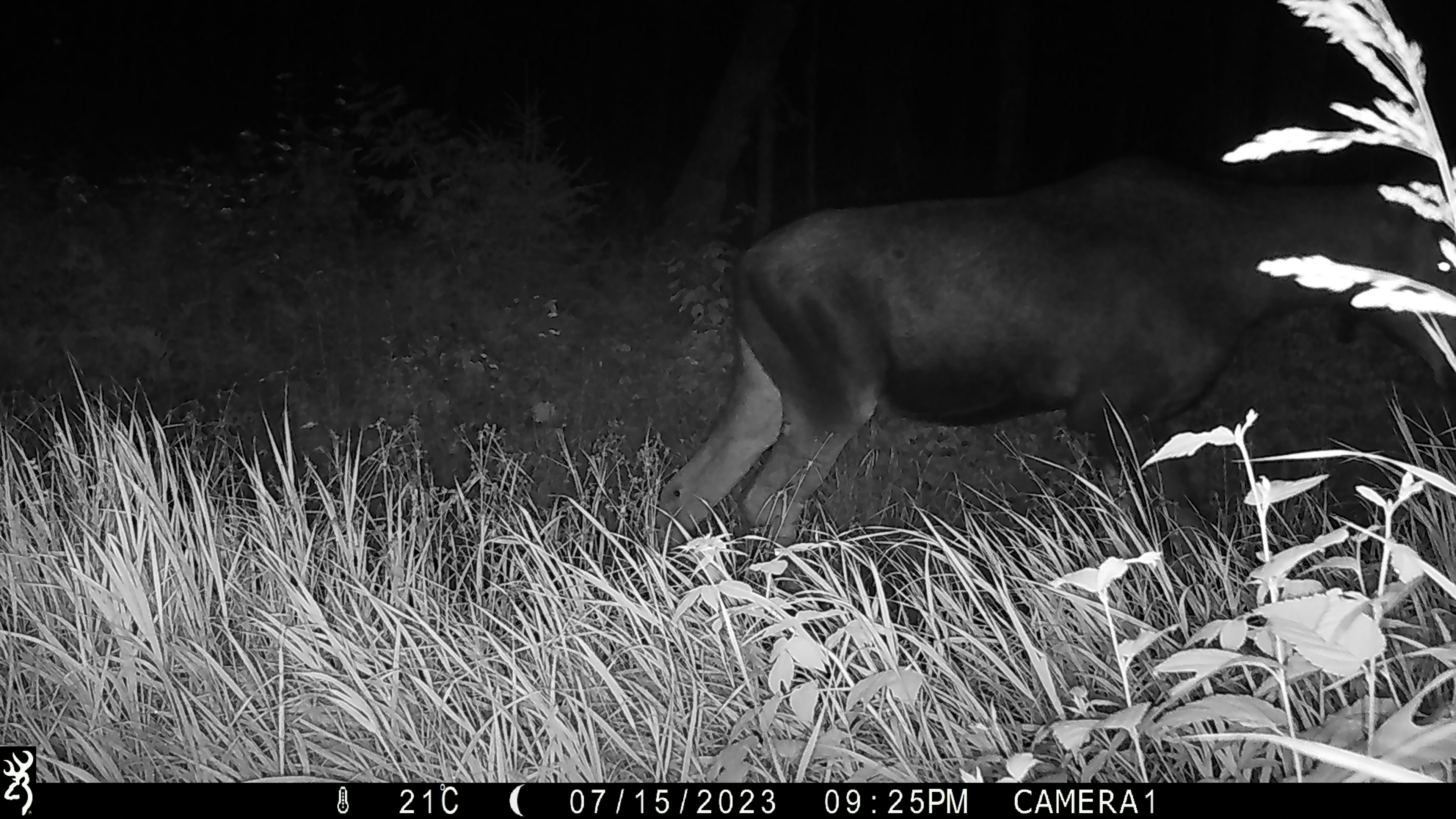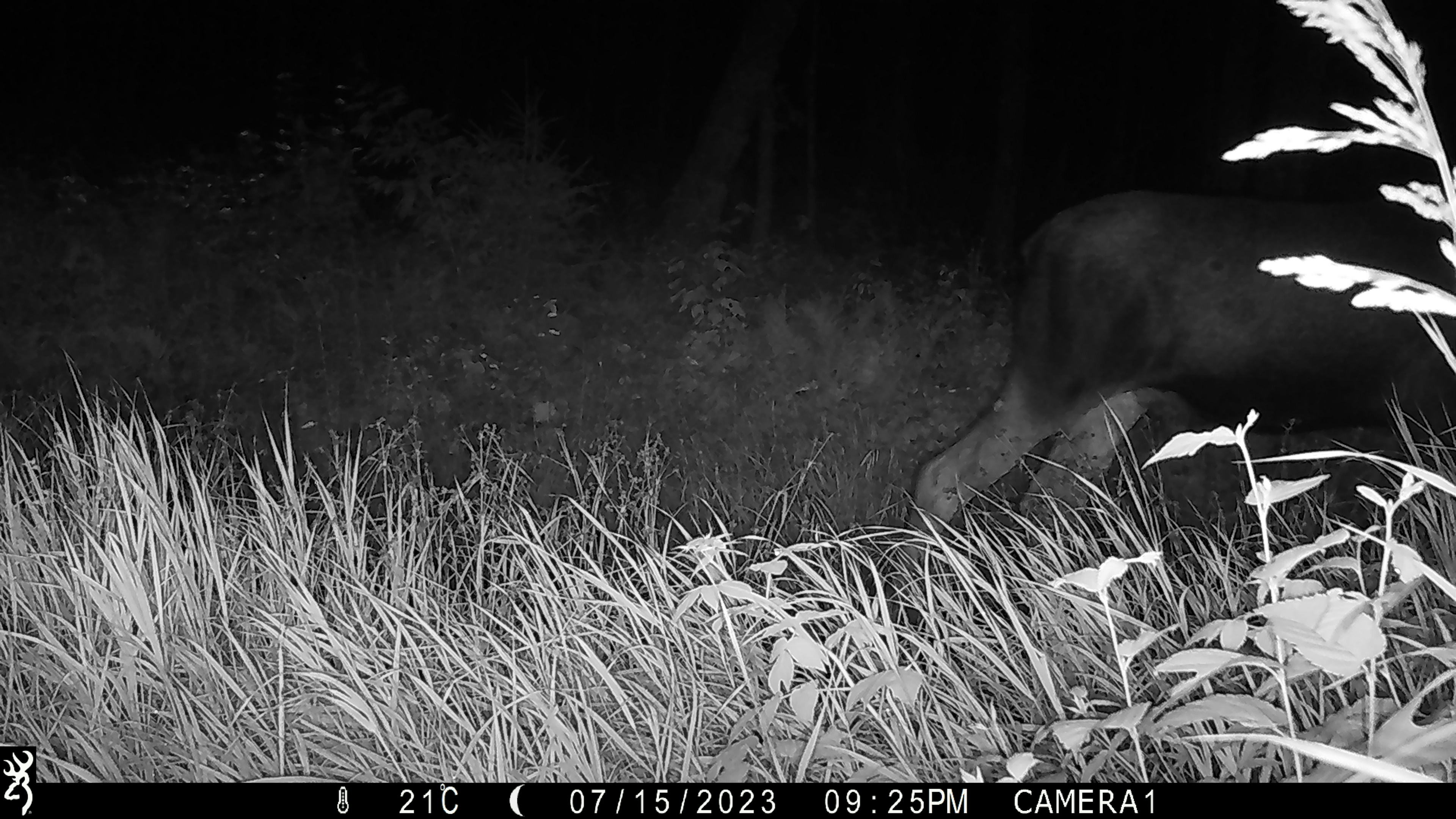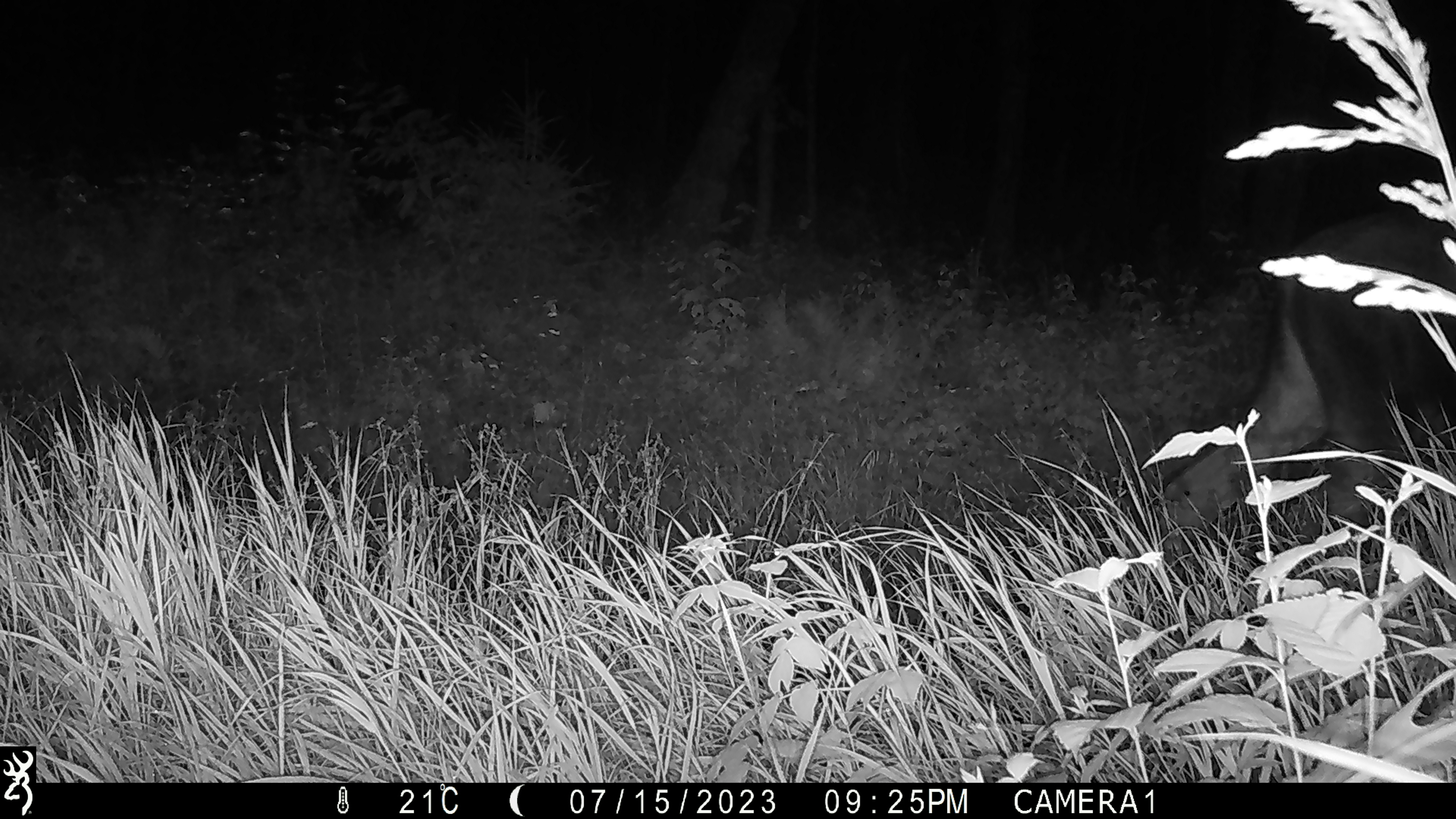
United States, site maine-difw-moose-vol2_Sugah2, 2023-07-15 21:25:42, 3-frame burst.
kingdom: Animalia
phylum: Chordata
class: Mammalia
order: Artiodactyla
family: Cervidae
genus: Alces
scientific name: Alces alces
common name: moose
Moose (Alces alces).